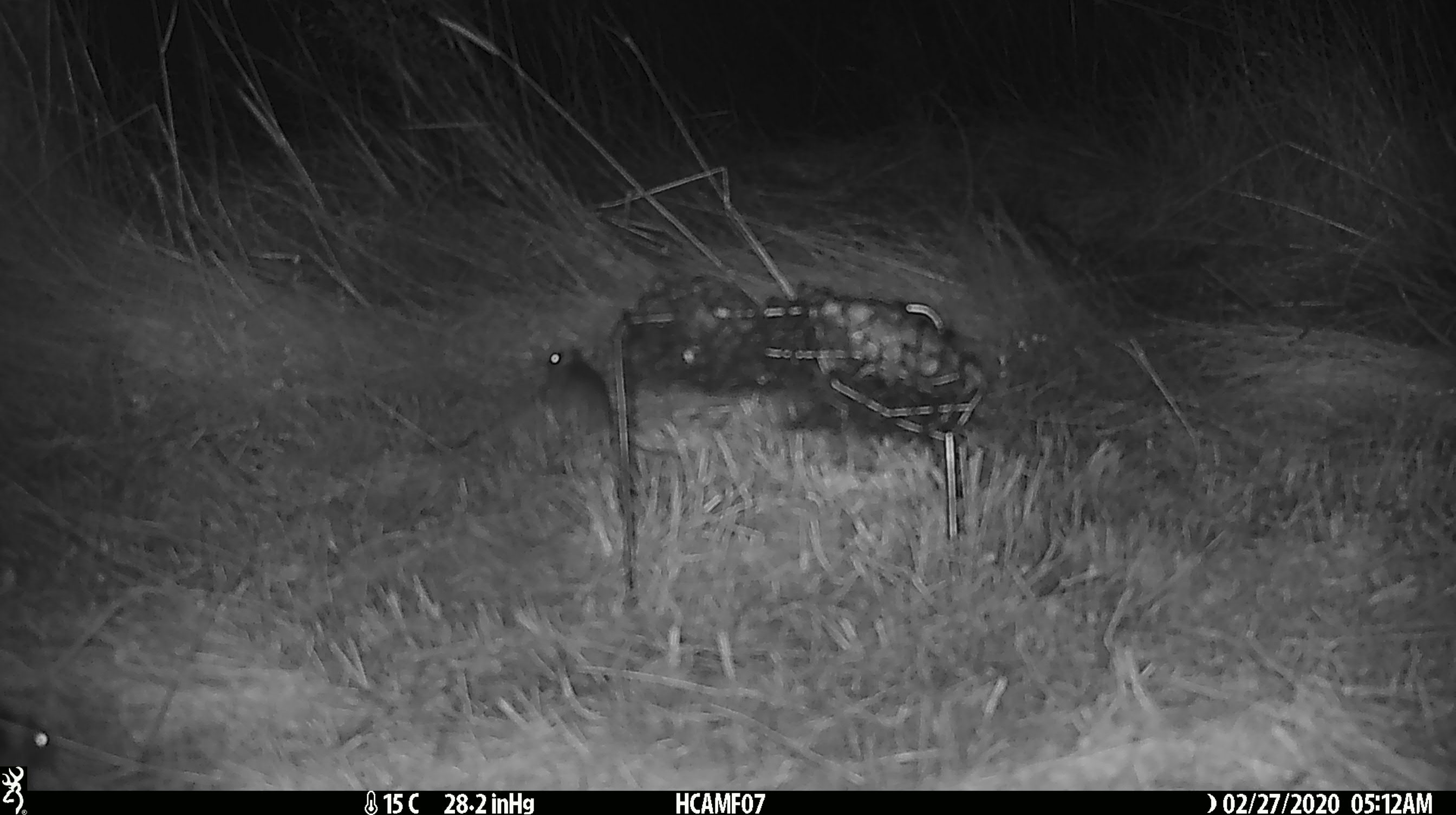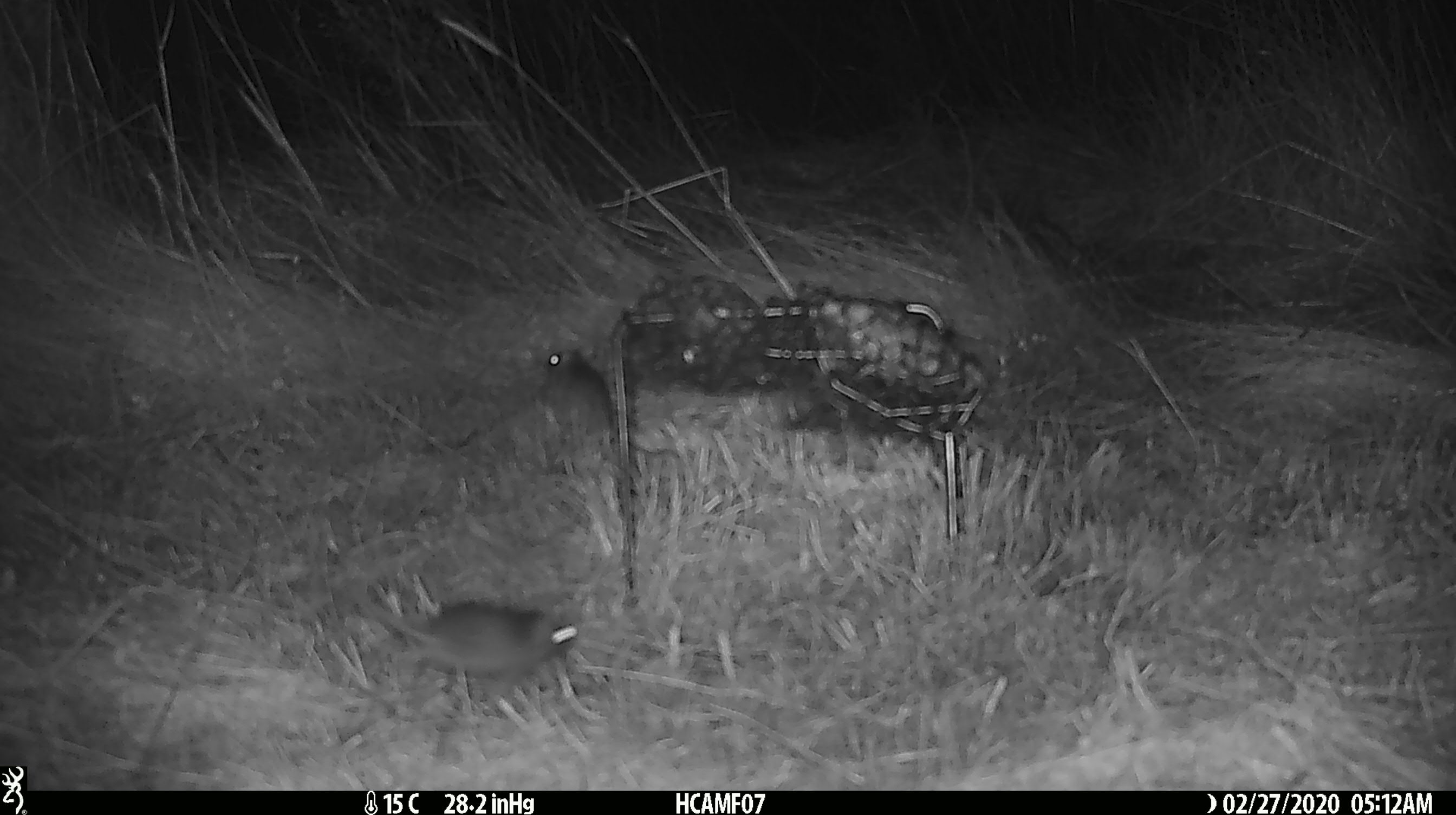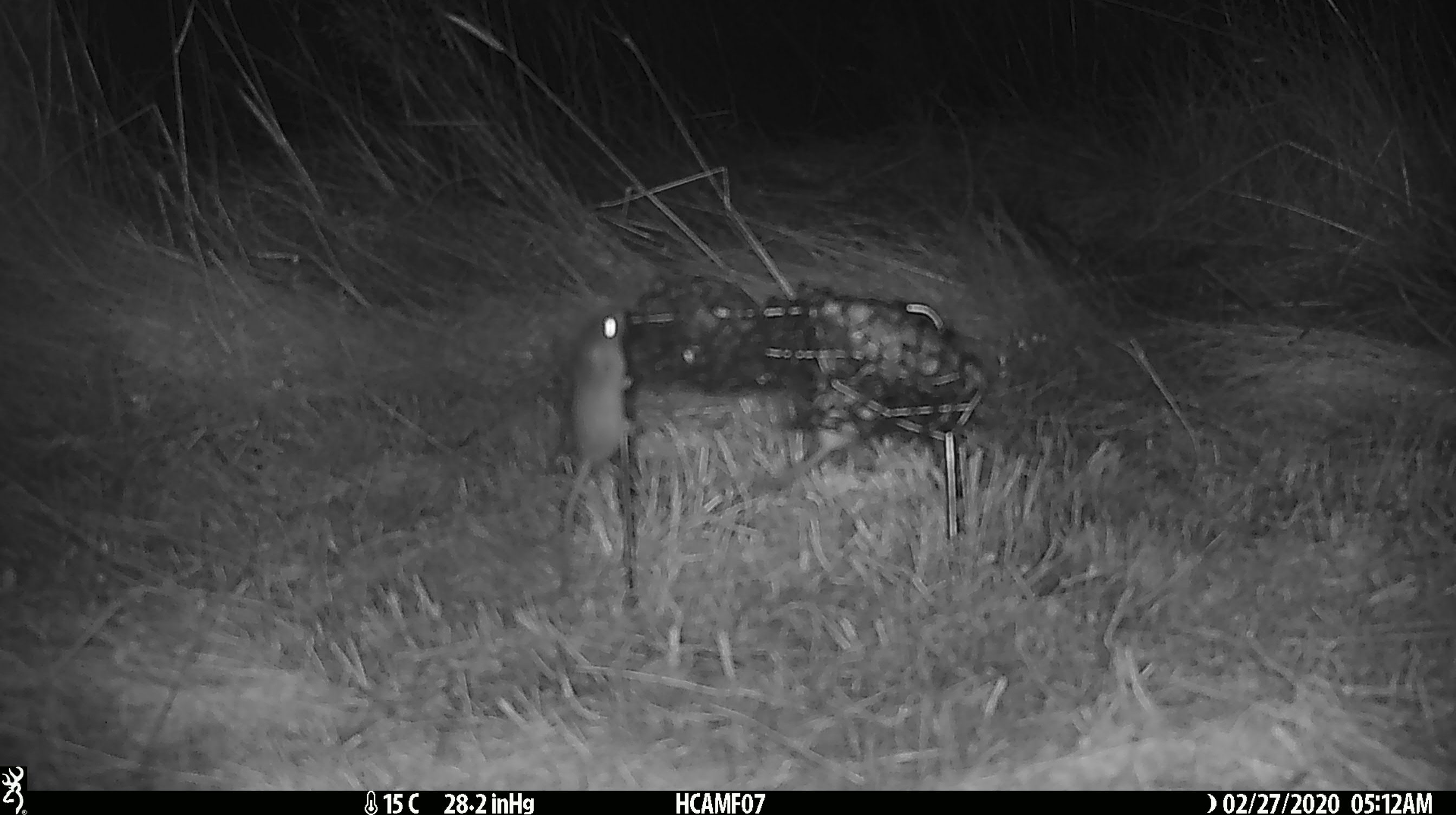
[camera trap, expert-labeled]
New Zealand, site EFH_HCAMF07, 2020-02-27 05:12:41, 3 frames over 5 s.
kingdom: Animalia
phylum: Chordata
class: Mammalia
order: Rodentia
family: Muridae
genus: Mus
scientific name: Mus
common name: mouse